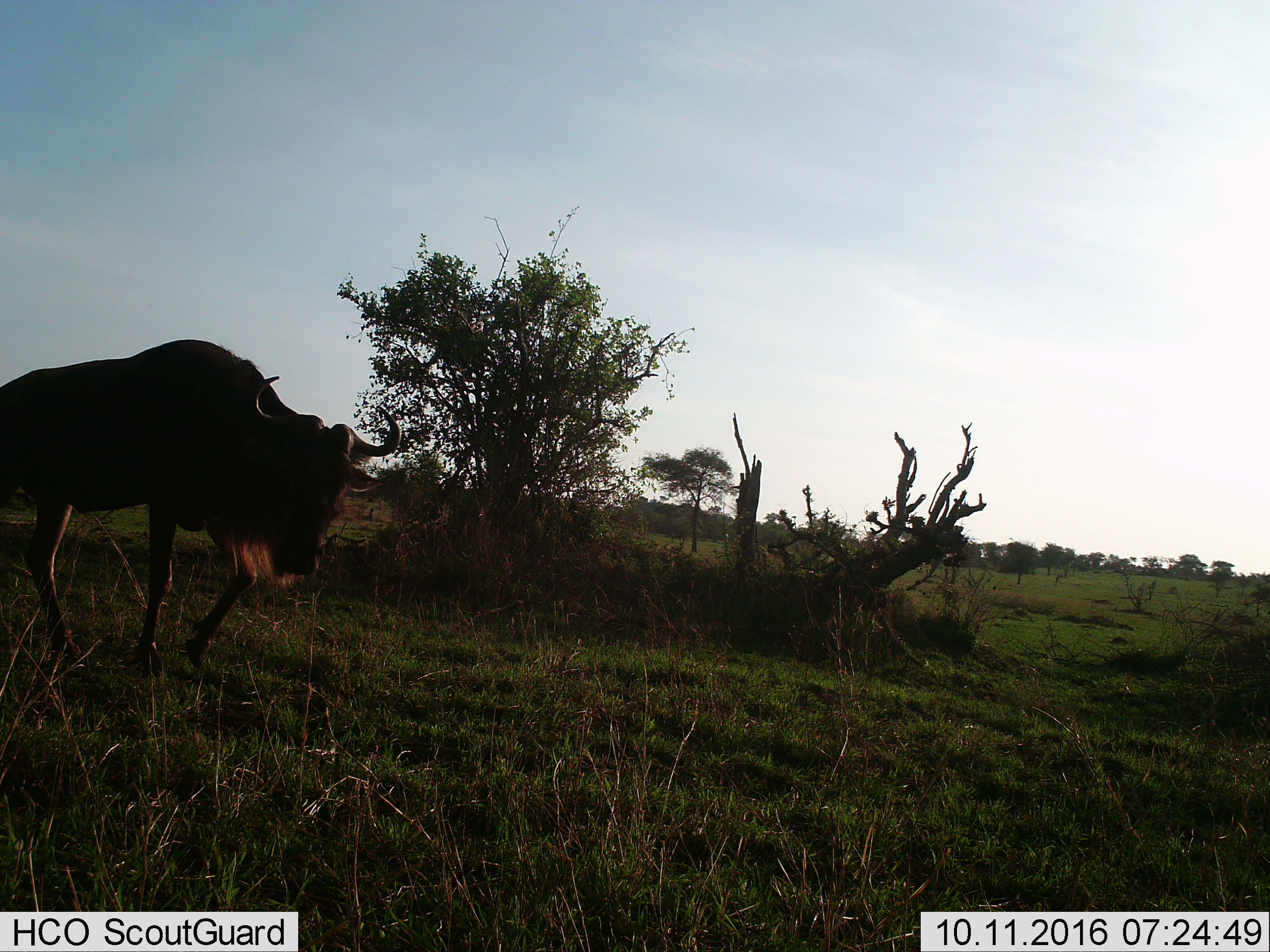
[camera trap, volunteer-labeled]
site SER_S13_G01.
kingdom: Animalia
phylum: Chordata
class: Mammalia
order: Artiodactyla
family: Bovidae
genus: Connochaetes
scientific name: Connochaetes taurinus taurinus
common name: blue wildebeest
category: wildebeestblue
Wildebeestblue (blue wildebeest) (Connochaetes taurinus taurinus), count 1. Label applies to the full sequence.